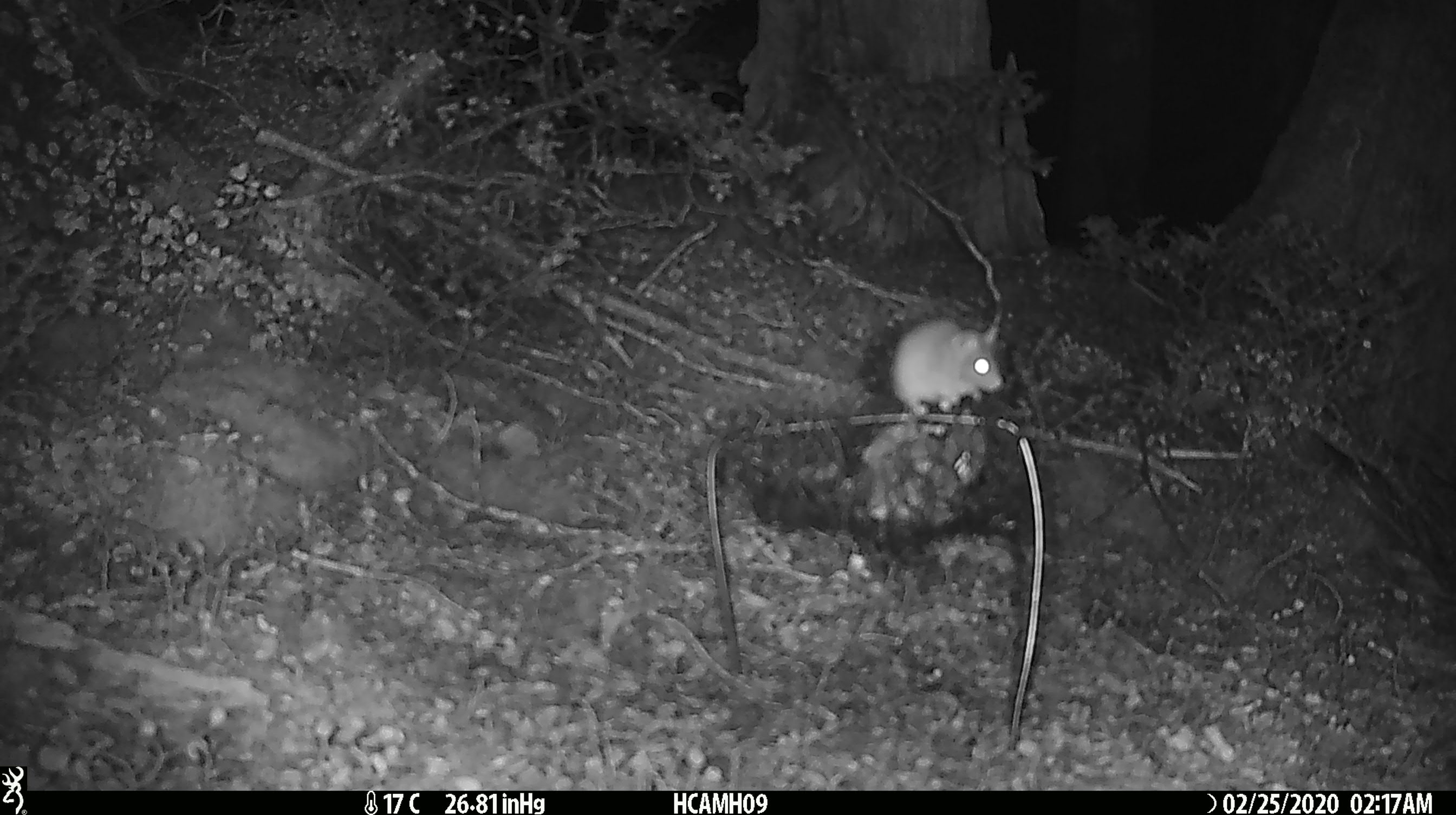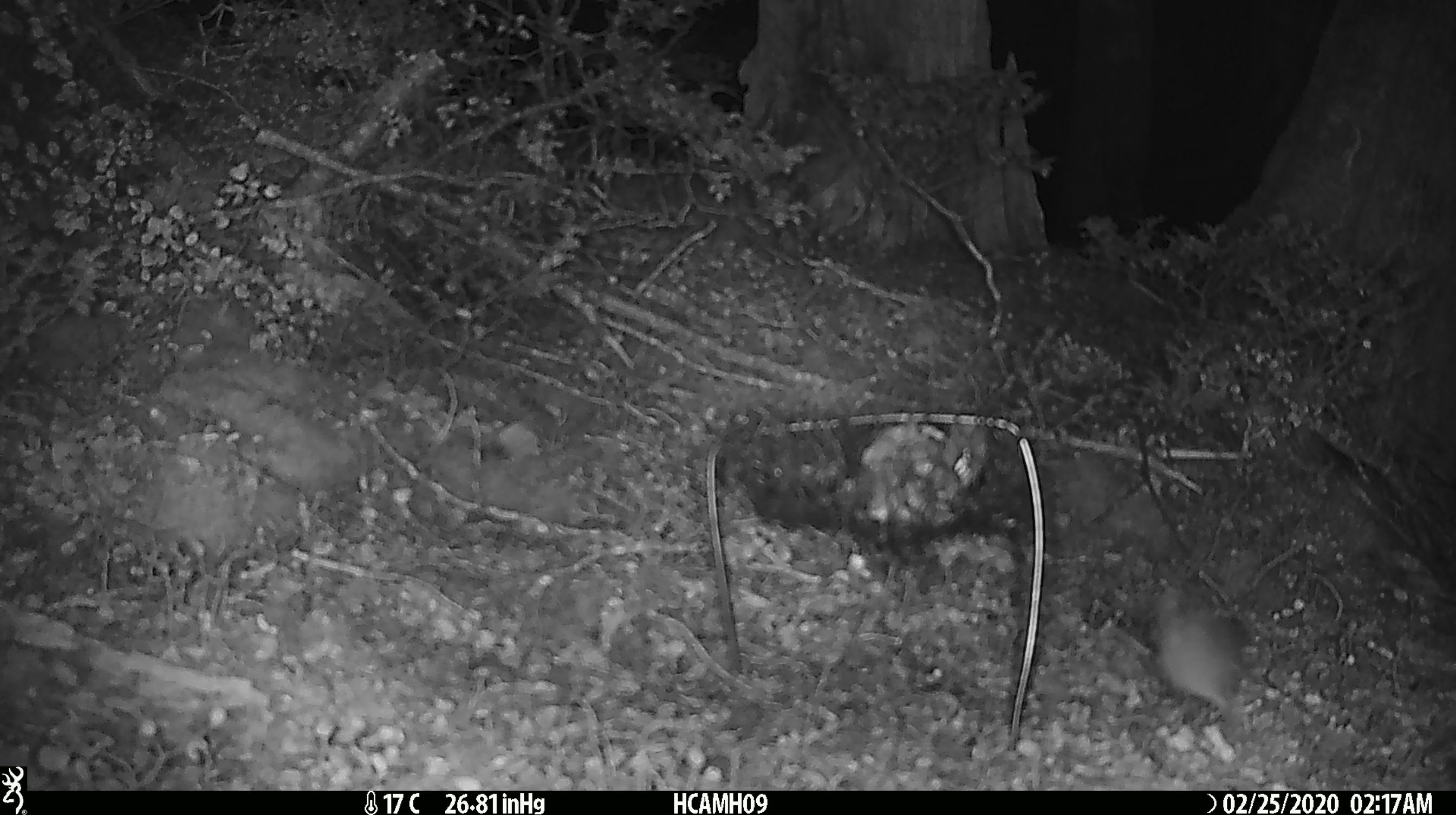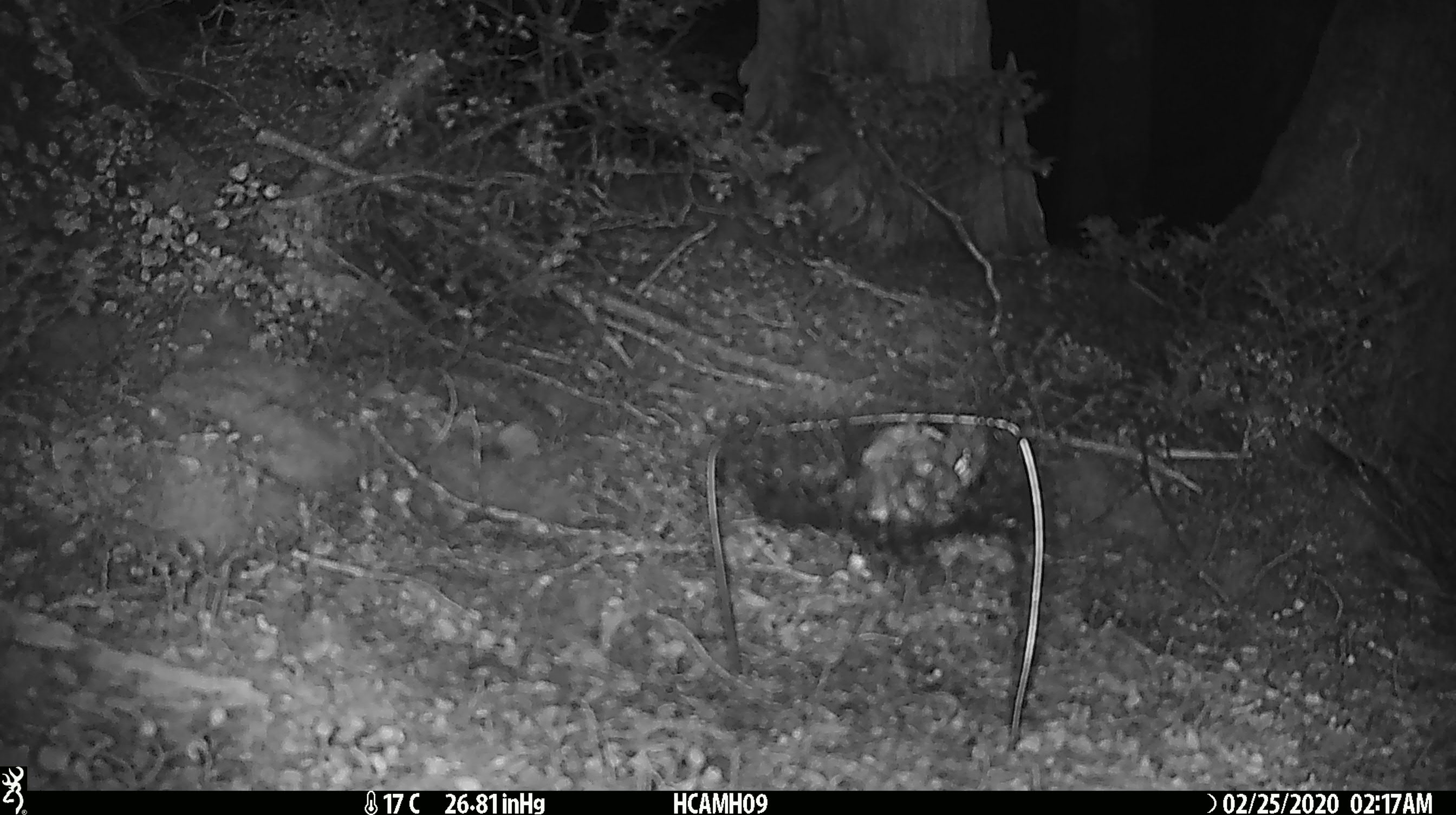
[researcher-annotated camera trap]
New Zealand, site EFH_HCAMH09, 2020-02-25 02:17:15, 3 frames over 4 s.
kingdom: Animalia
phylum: Chordata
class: Mammalia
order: Rodentia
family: Muridae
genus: Mus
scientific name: Mus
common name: mouse